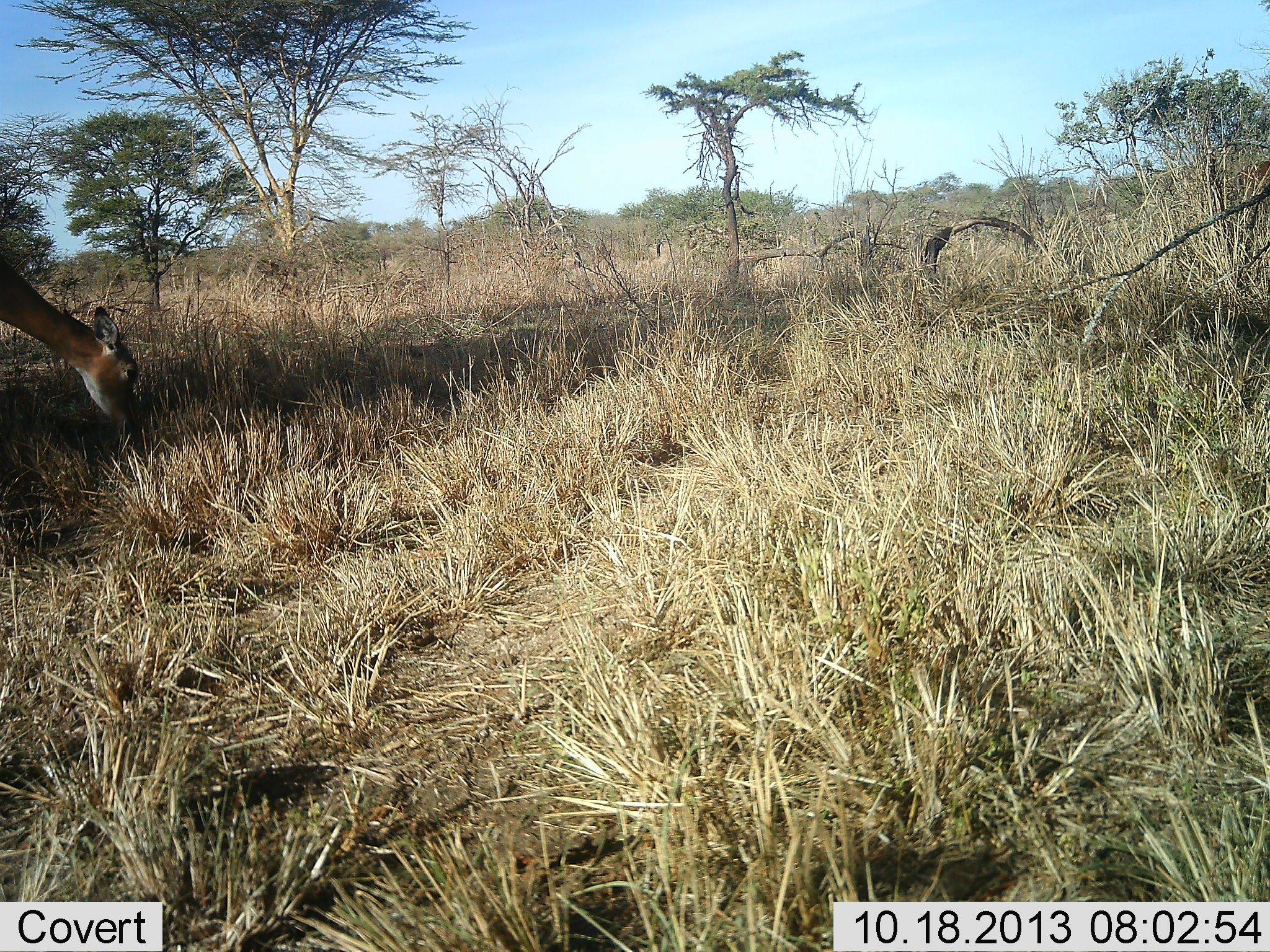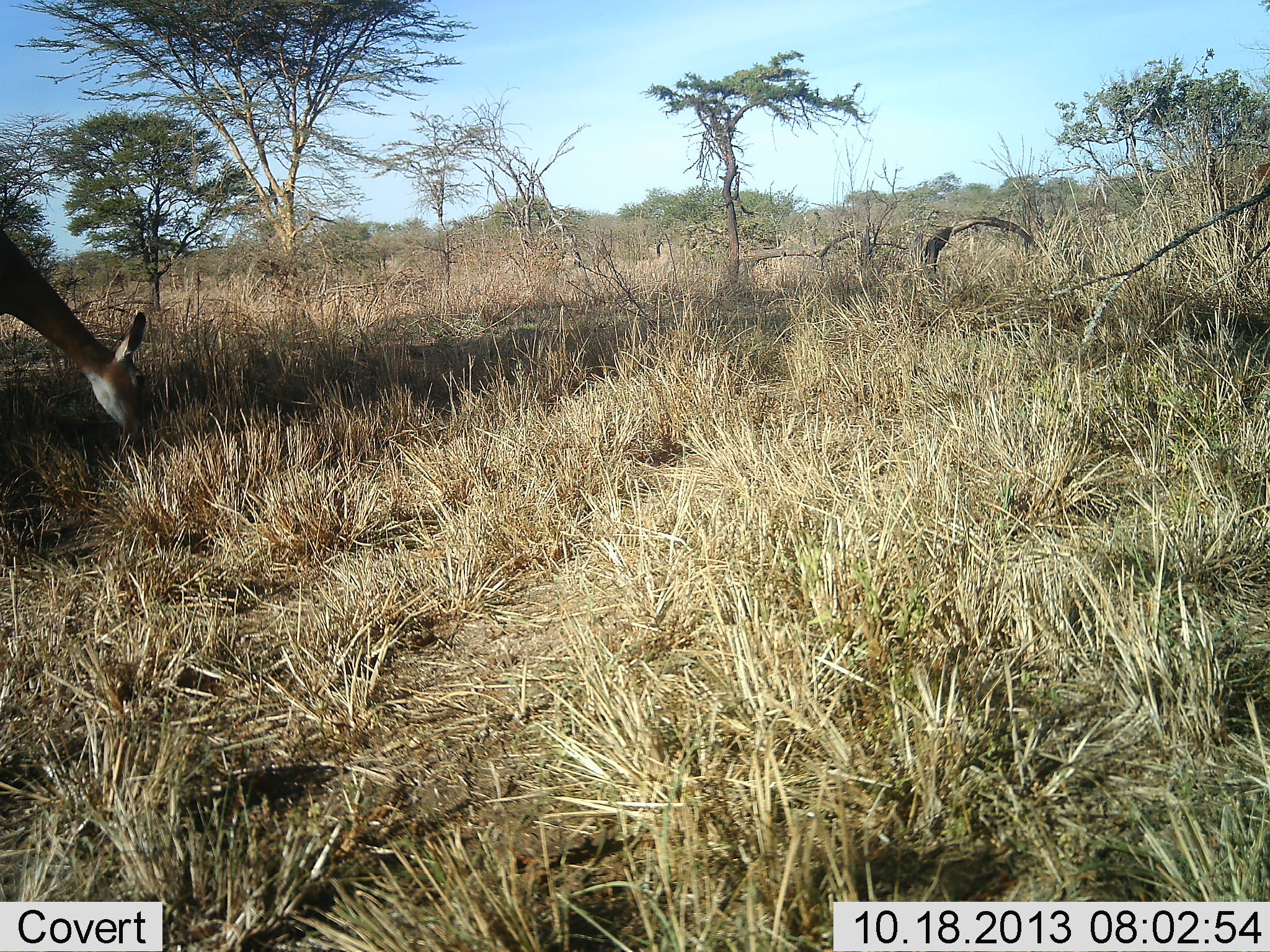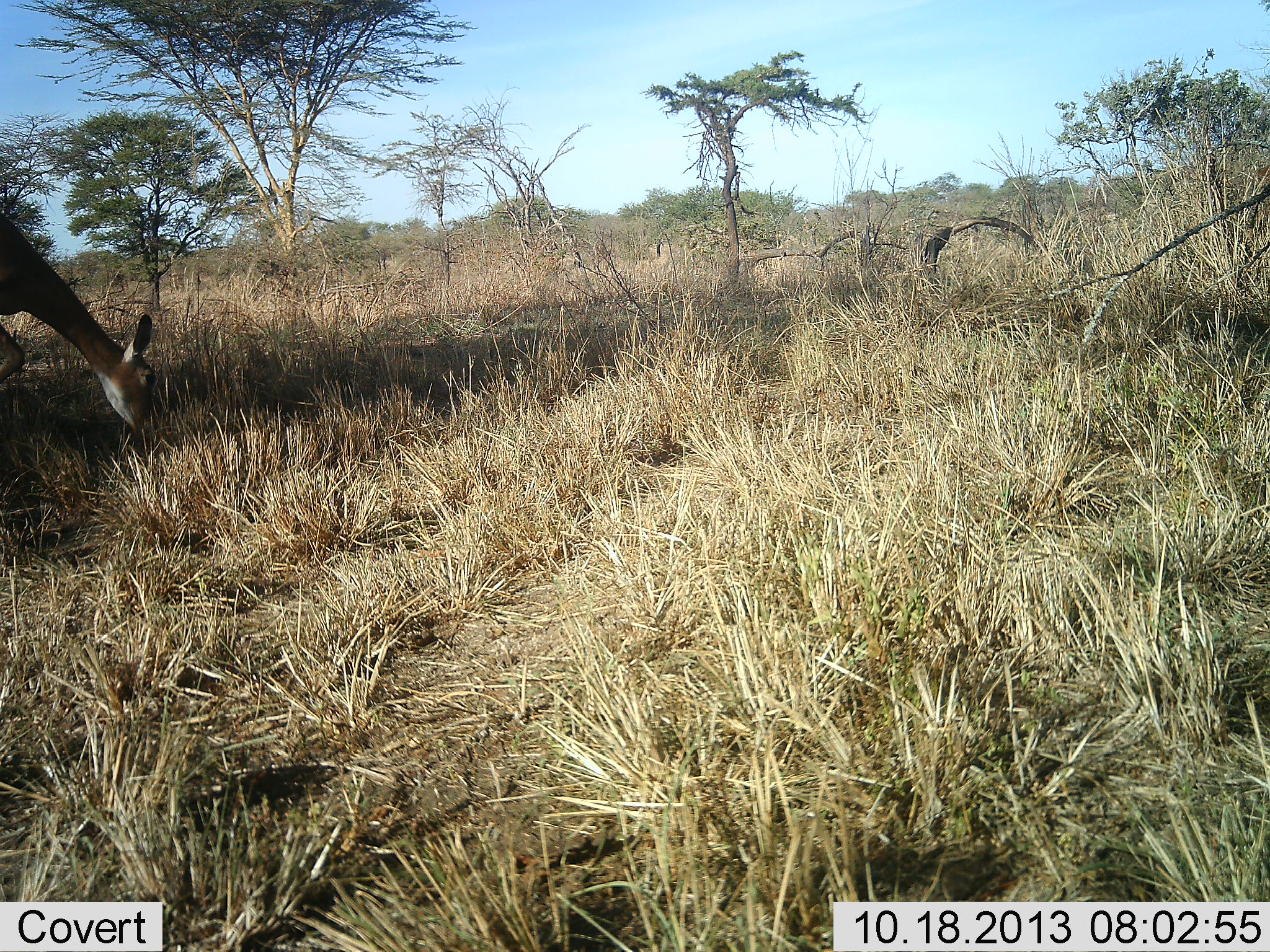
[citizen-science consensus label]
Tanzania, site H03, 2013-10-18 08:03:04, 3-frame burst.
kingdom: Animalia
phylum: Chordata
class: Mammalia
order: Artiodactyla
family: Bovidae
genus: Aepyceros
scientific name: Aepyceros melampus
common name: impala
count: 1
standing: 20%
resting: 0%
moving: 0%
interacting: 0%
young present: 0%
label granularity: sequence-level